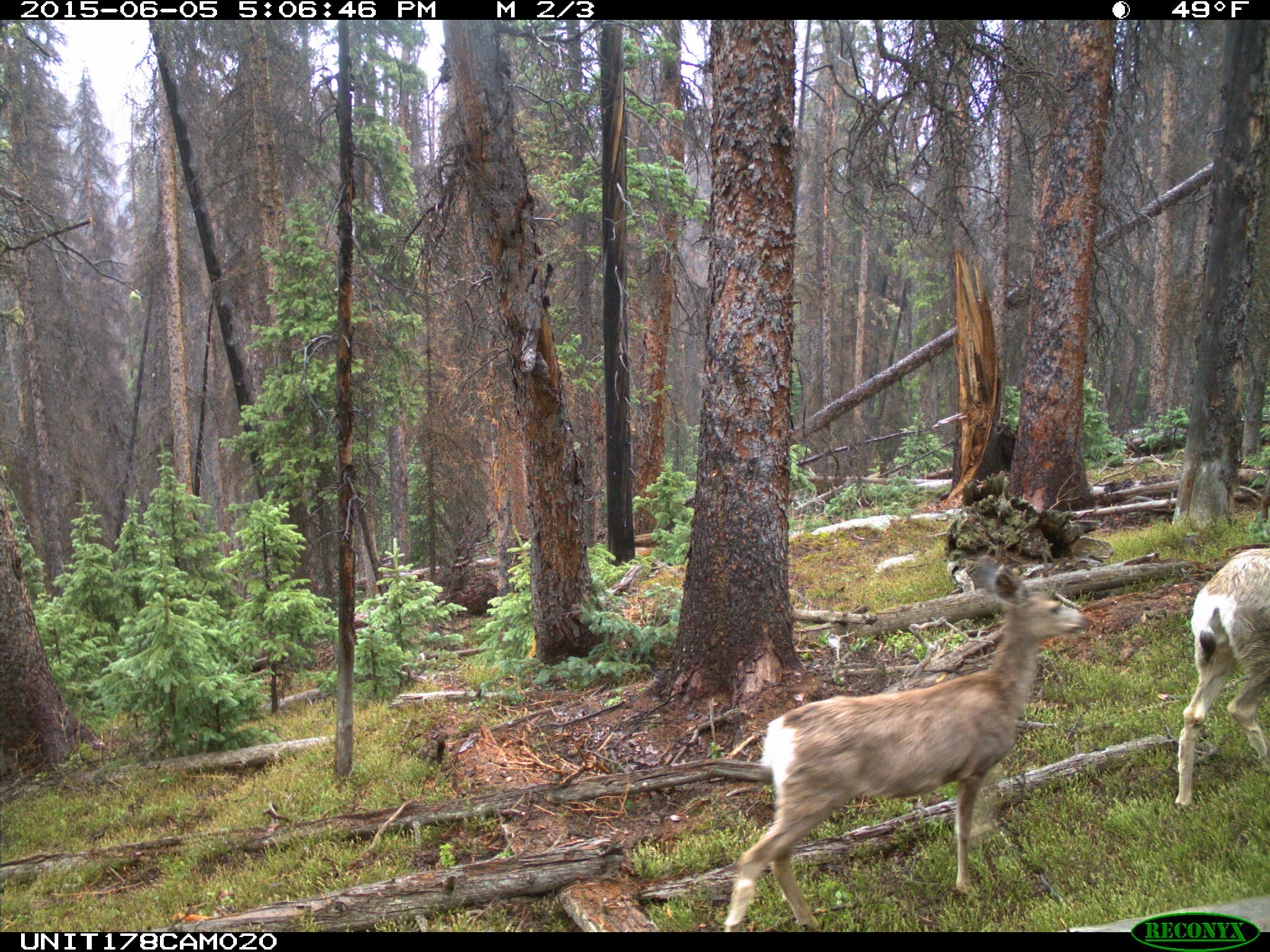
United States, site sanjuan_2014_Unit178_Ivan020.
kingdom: Animalia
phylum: Chordata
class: Mammalia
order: Artiodactyla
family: Cervidae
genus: Odocoileus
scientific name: Odocoileus hemionus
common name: mule deer